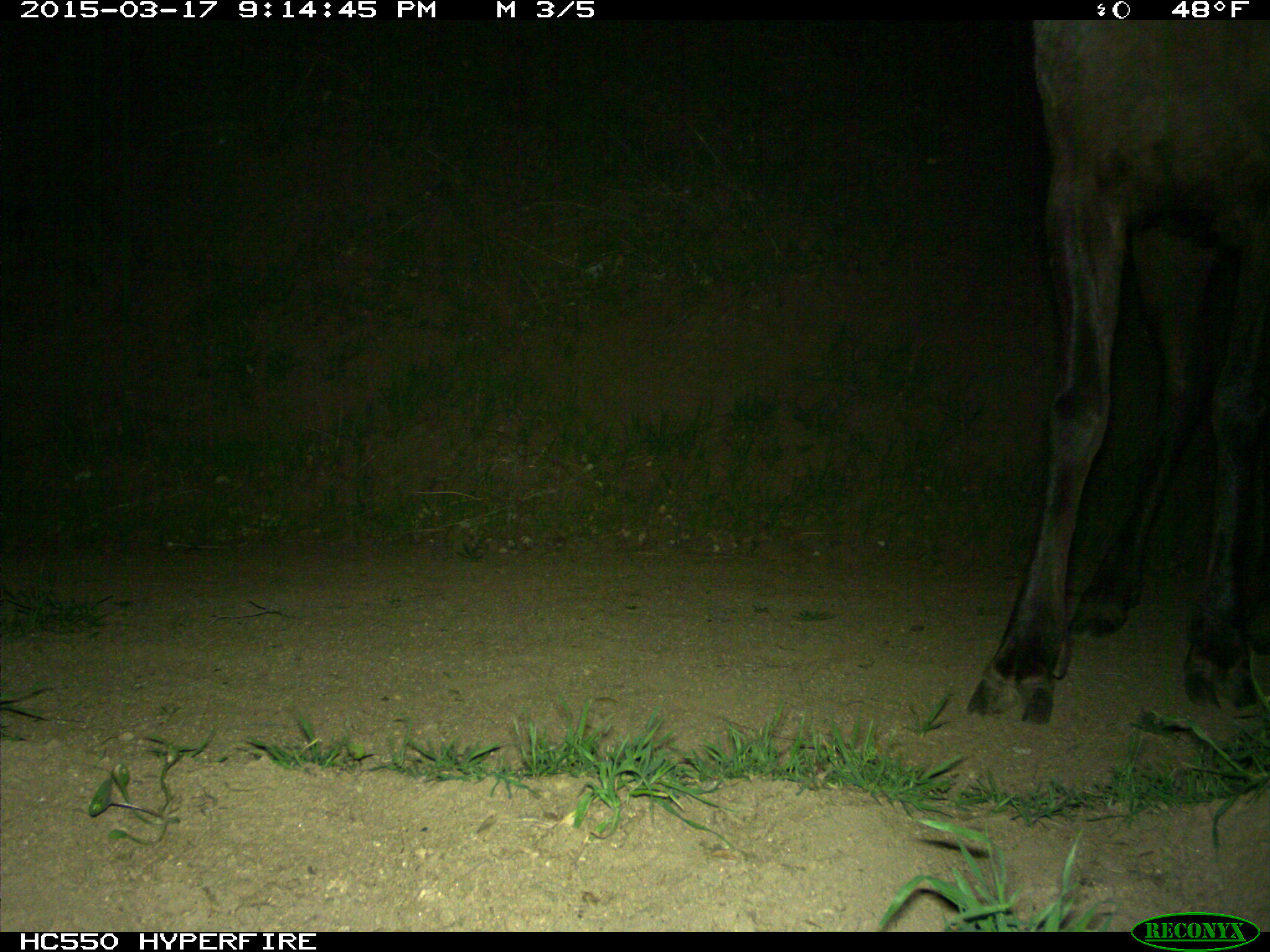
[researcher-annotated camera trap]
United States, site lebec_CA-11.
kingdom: Animalia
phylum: Chordata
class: Mammalia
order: Artiodactyla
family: Cervidae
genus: Cervus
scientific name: Cervus canadensis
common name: elk